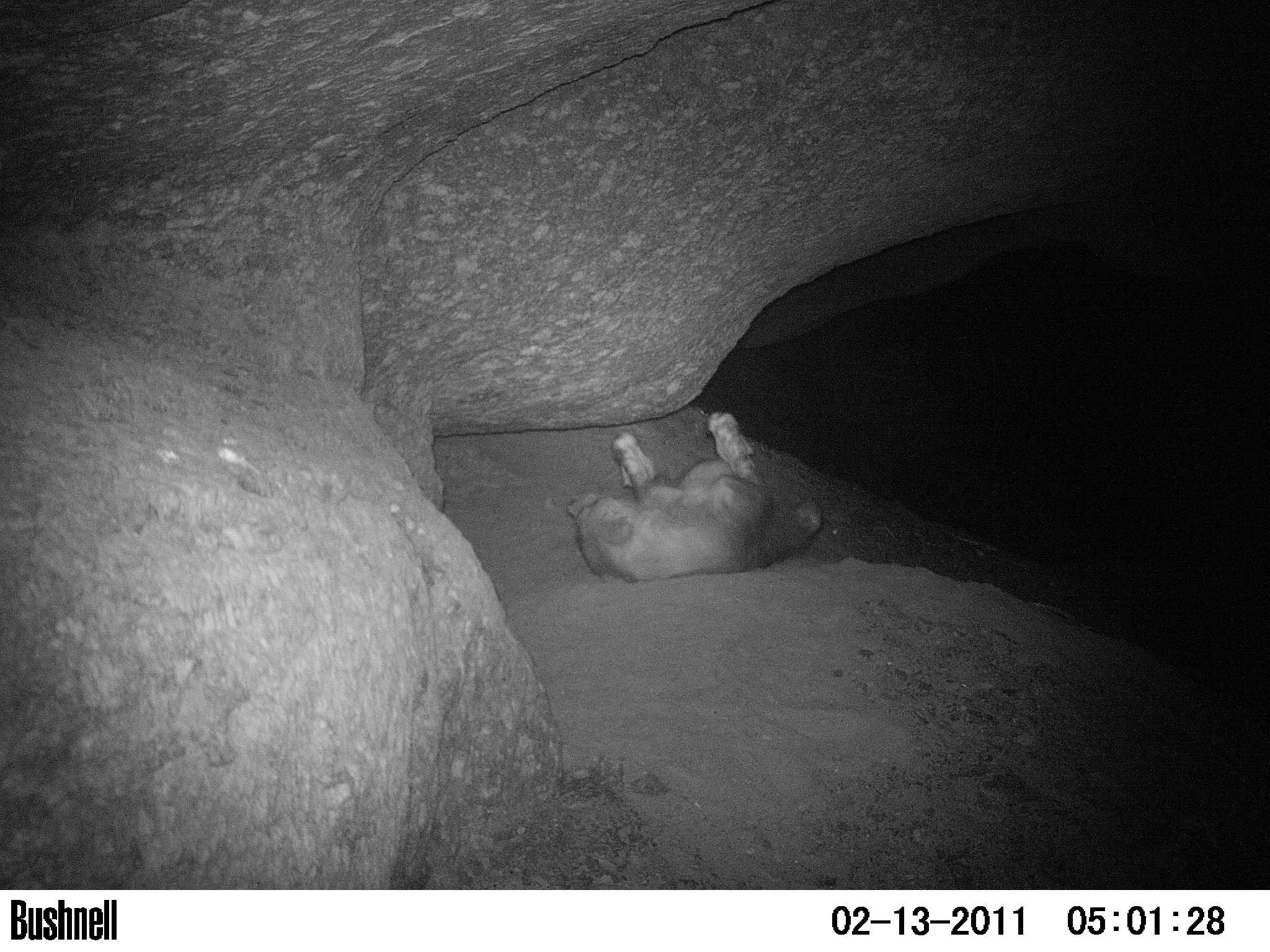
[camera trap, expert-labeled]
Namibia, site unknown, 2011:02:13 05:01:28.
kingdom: Animalia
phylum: Chordata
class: Mammalia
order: Carnivora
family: Hyaenidae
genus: Parahyaena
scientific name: Parahyaena brunnea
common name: brown hyena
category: hyaena brunnea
Hyaena brunnea (brown hyena) (Parahyaena brunnea).